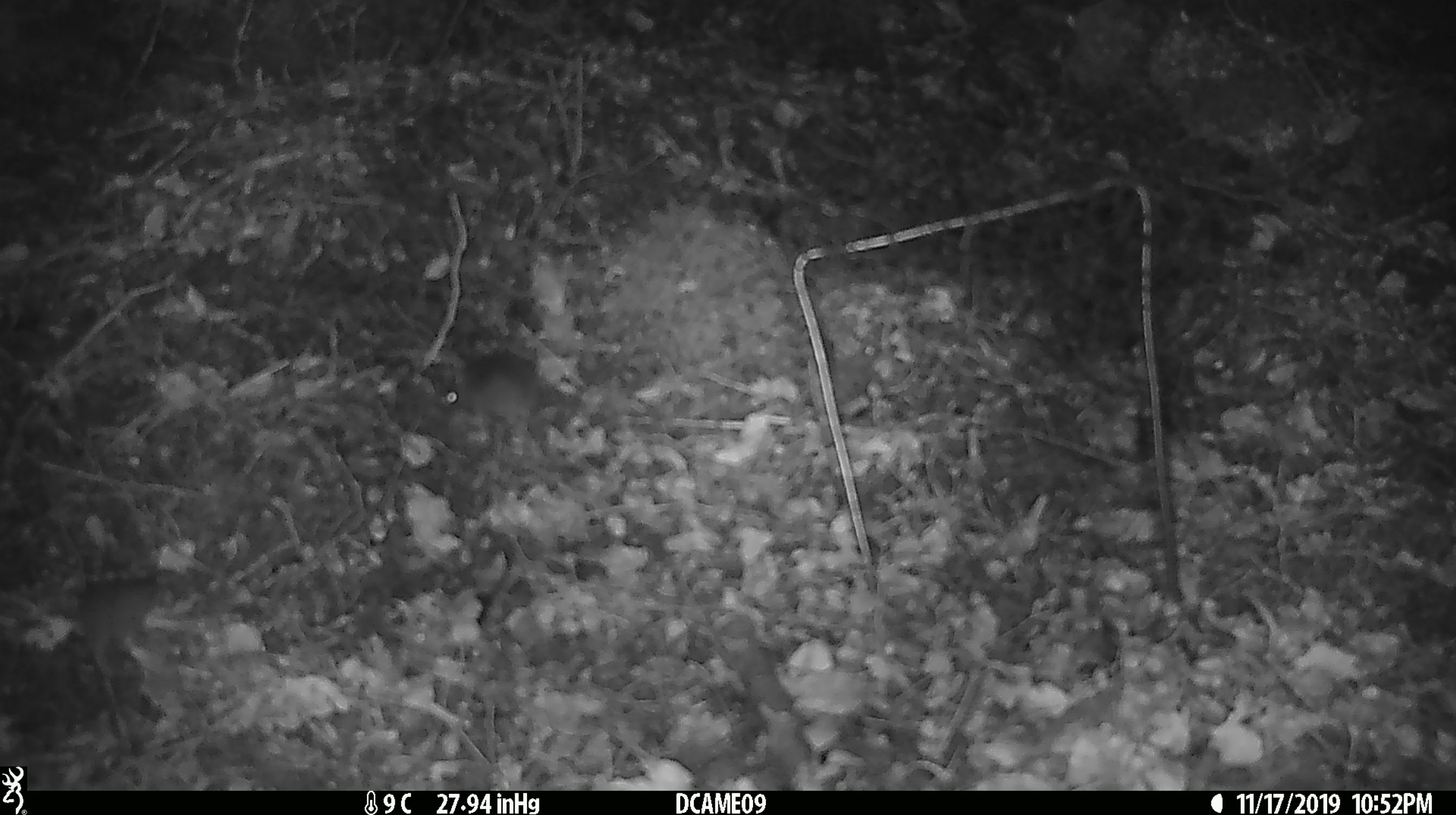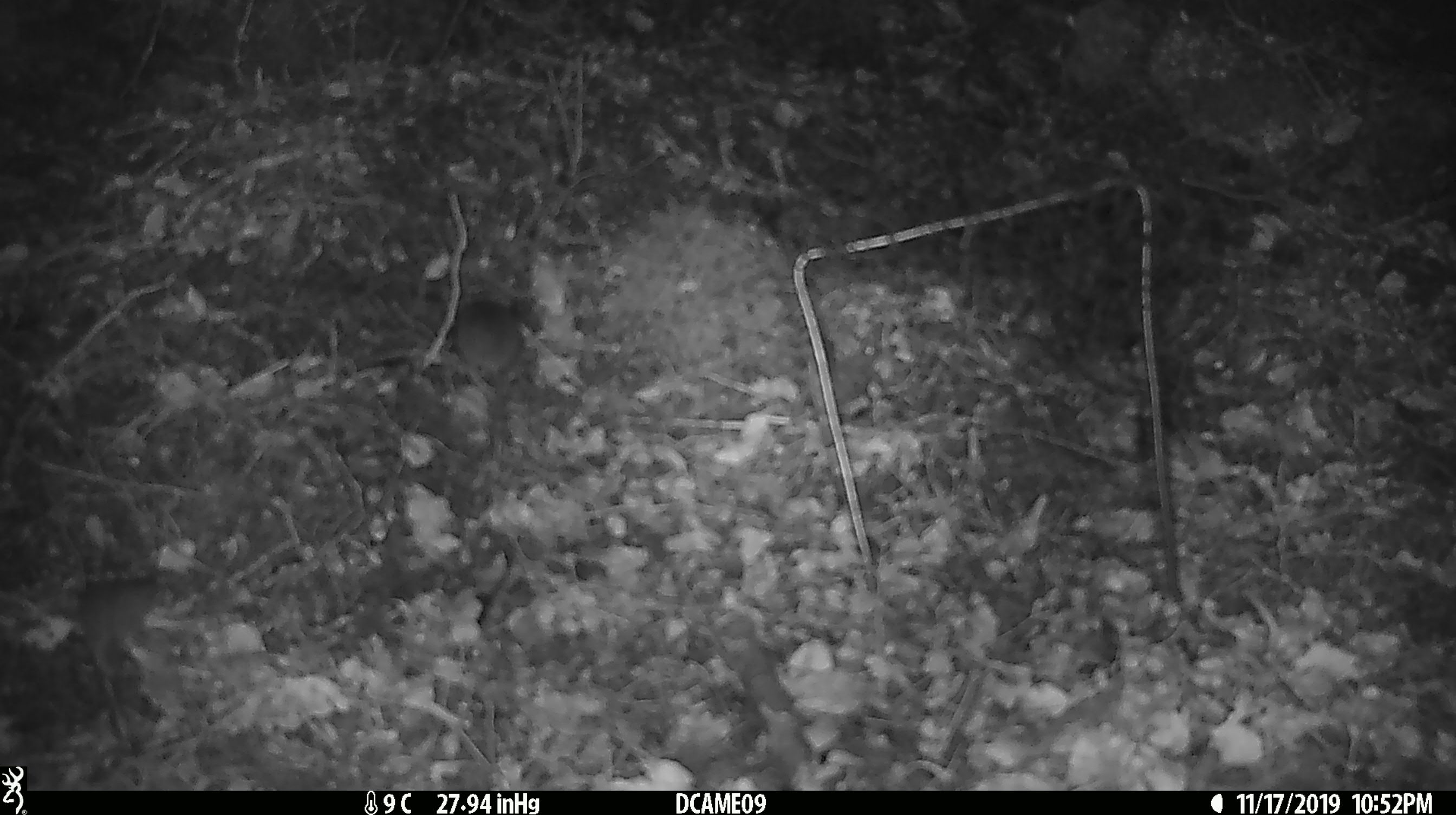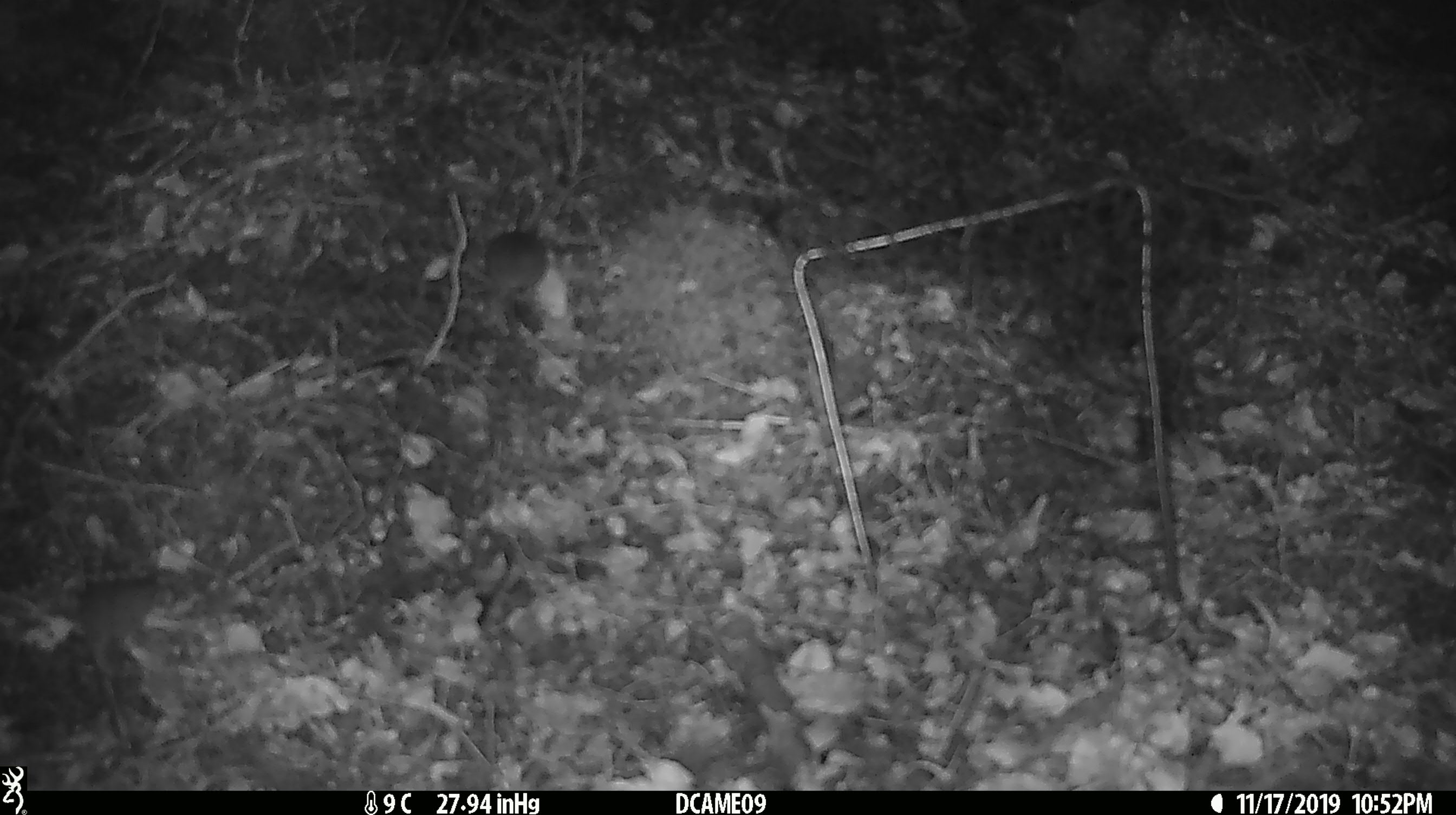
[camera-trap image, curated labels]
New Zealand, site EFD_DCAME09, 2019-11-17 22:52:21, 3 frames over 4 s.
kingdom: Animalia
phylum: Chordata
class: Mammalia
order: Rodentia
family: Muridae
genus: Mus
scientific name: Mus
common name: mouse